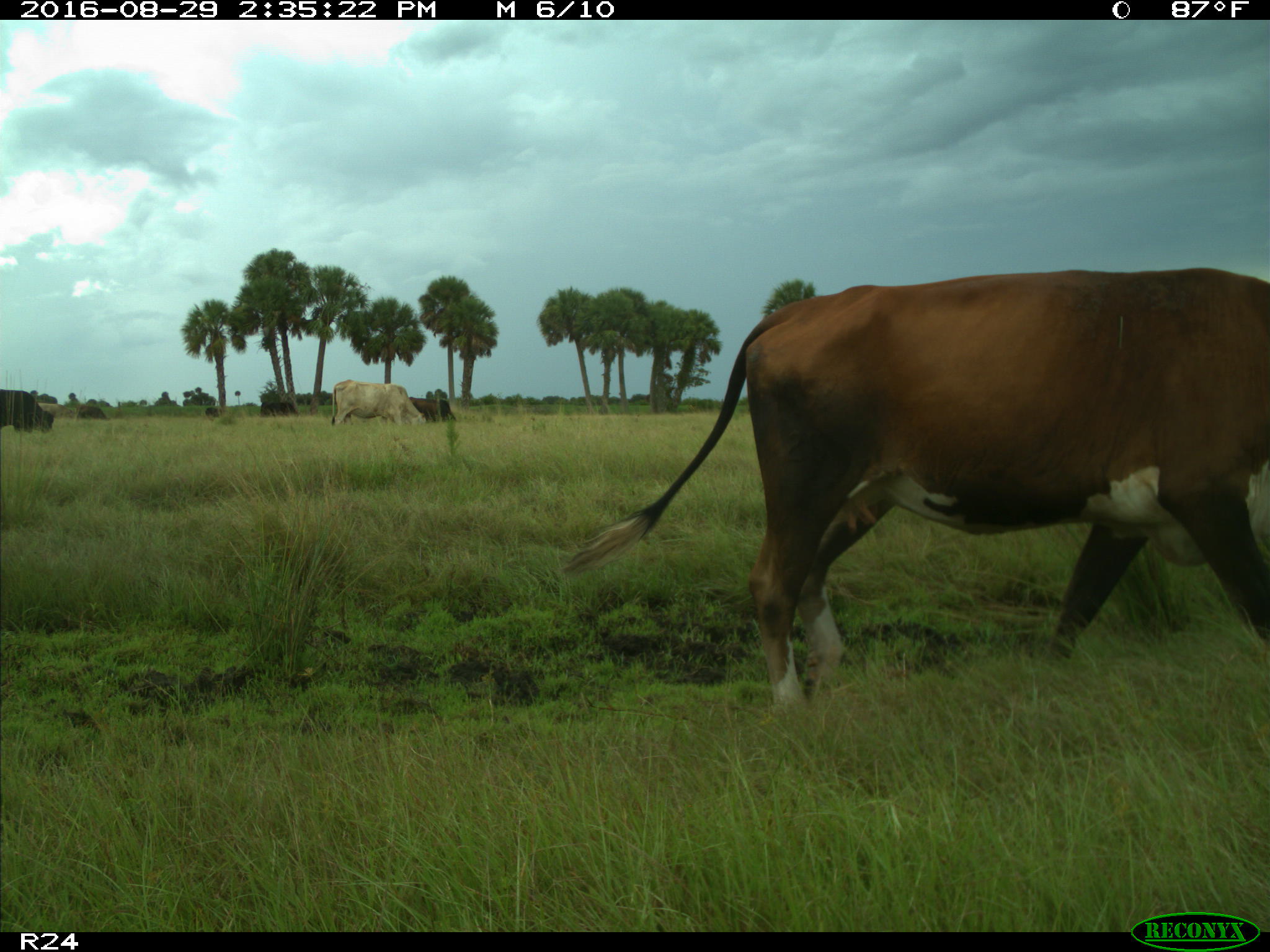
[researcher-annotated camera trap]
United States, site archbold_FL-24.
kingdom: Animalia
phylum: Chordata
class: Mammalia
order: Artiodactyla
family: Bovidae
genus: Bos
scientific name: Bos taurus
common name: domestic cow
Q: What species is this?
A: Bos taurus (domestic cow).